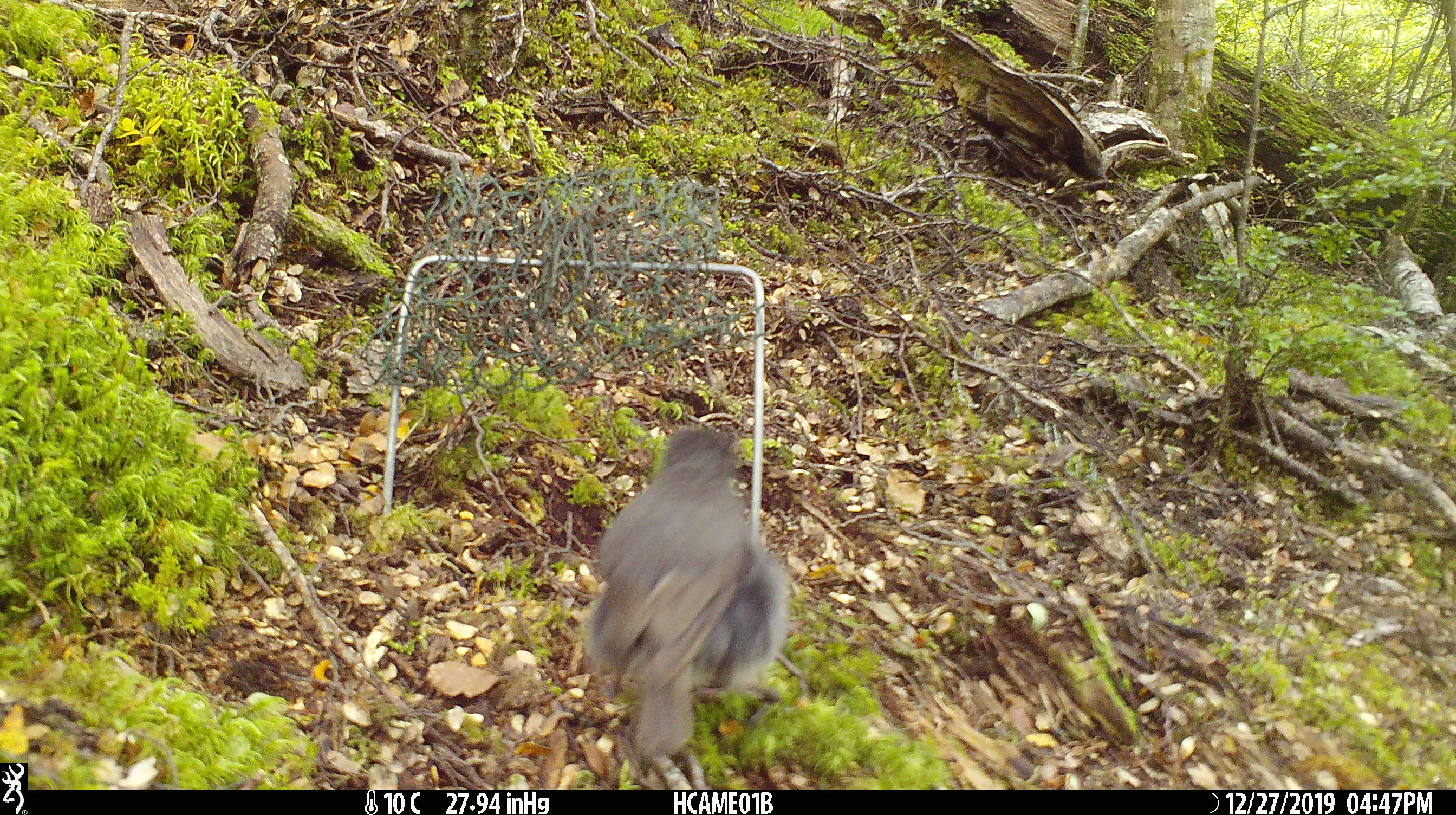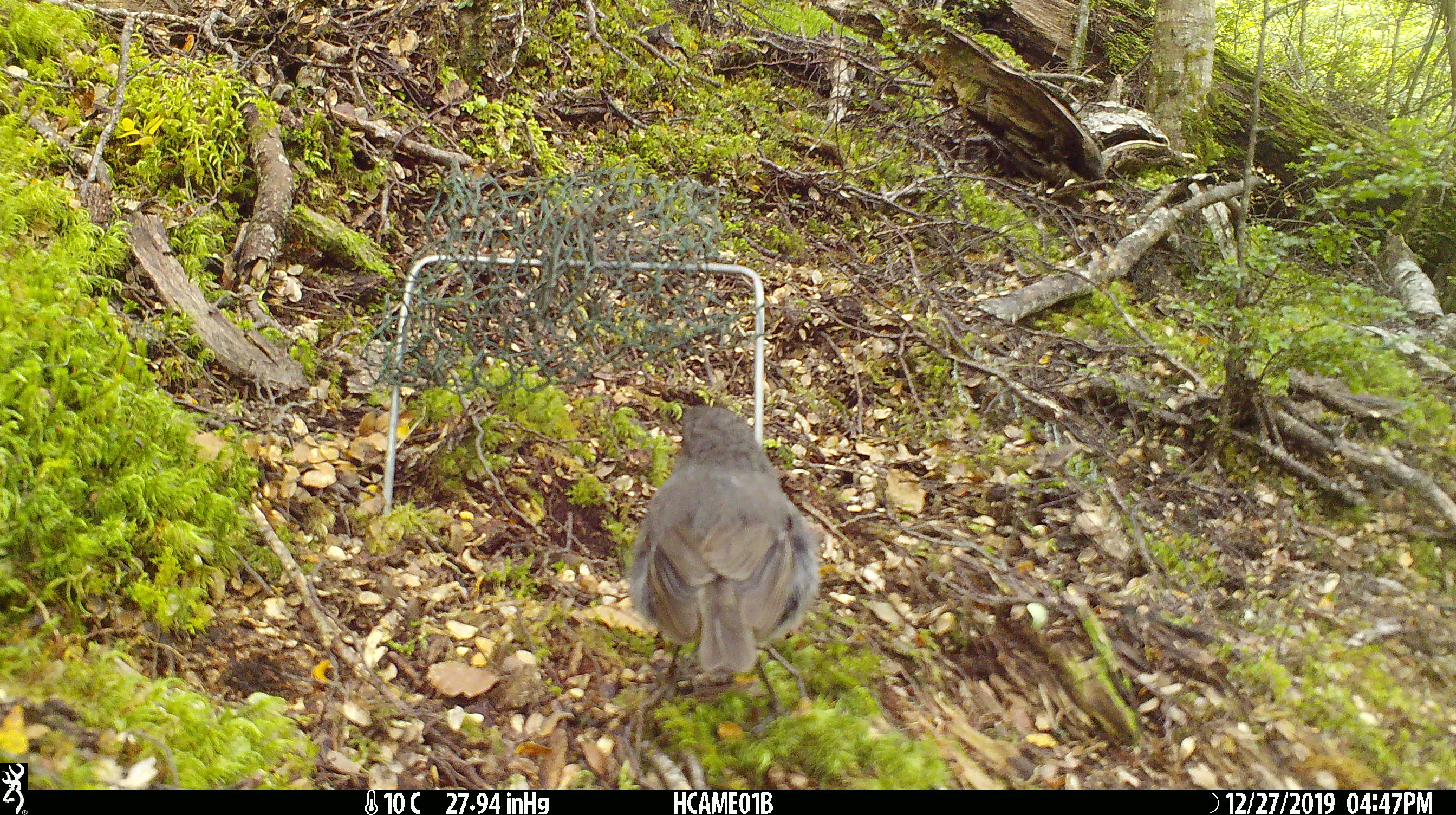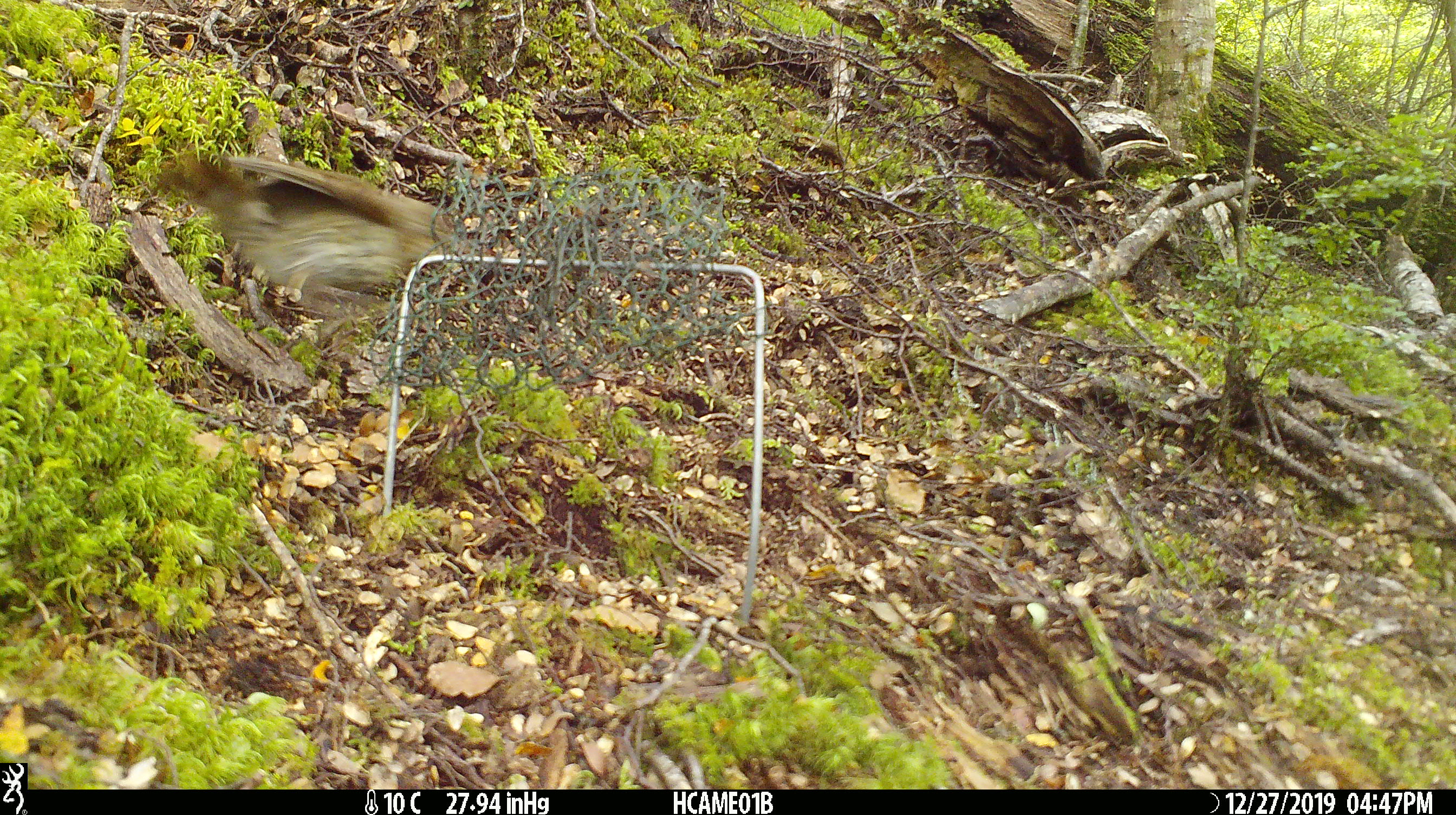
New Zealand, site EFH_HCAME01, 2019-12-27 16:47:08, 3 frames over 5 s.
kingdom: Animalia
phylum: Chordata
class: Aves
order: Passeriformes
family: Petroicidae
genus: Petroica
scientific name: Petroica australis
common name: new zealand robin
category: robin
Robin (new zealand robin) (Petroica australis).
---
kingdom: Animalia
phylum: Chordata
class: Aves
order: Passeriformes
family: Turdidae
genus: Turdus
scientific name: Turdus philomelos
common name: song thrush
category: thrush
Thrush (song thrush) (Turdus philomelos).